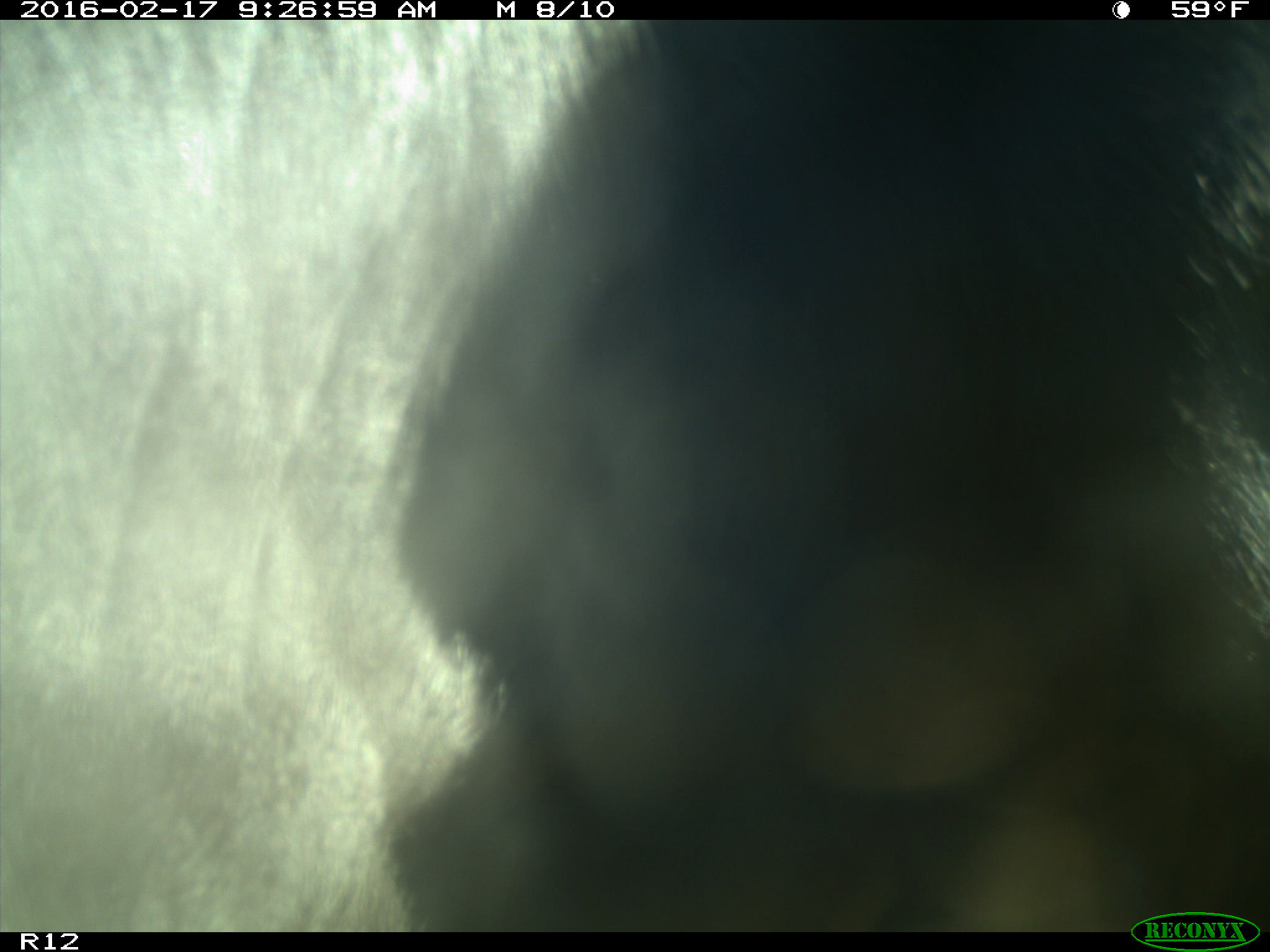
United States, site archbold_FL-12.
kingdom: Animalia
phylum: Chordata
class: Mammalia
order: Artiodactyla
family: Bovidae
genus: Bos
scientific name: Bos taurus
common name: domestic cow